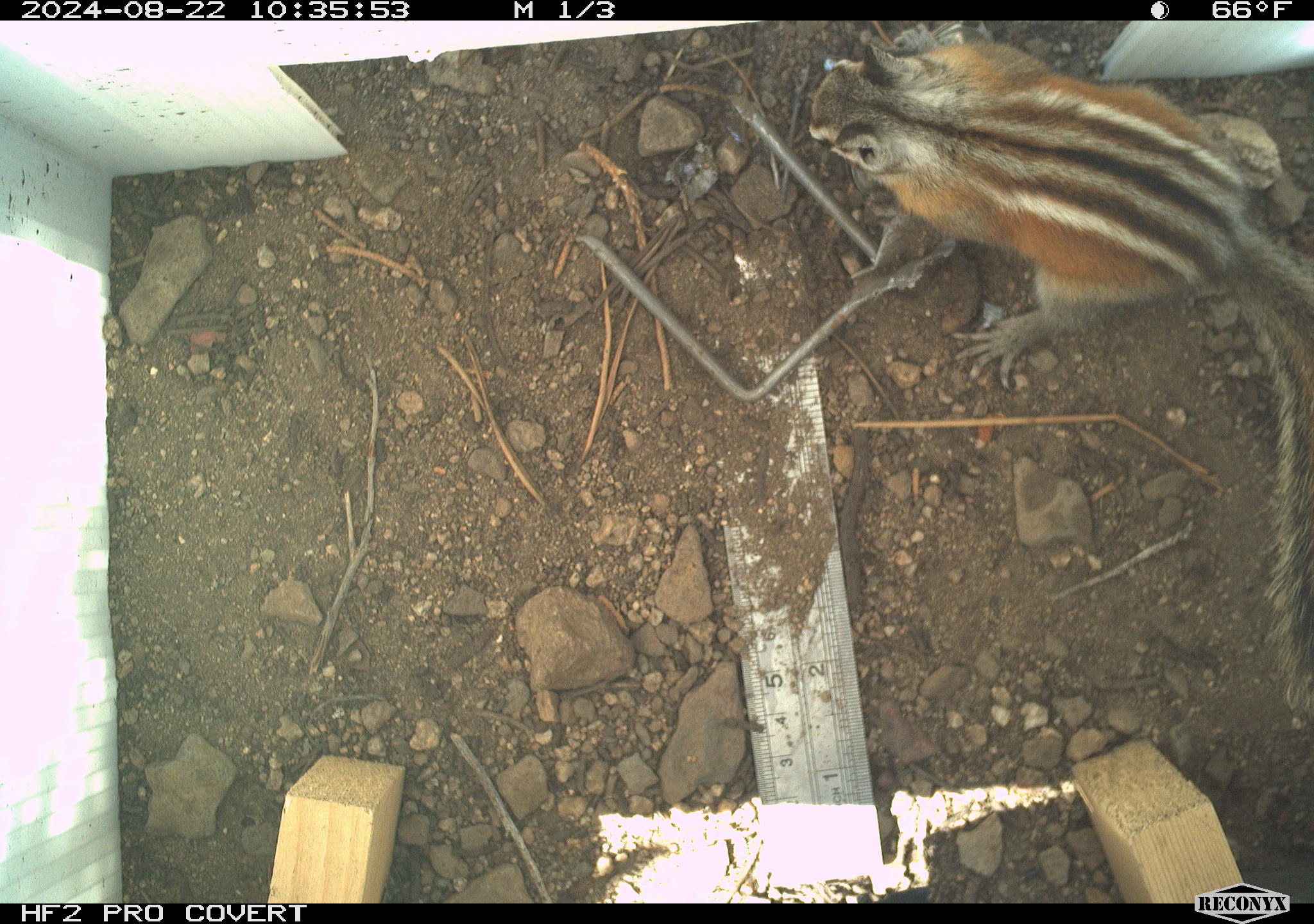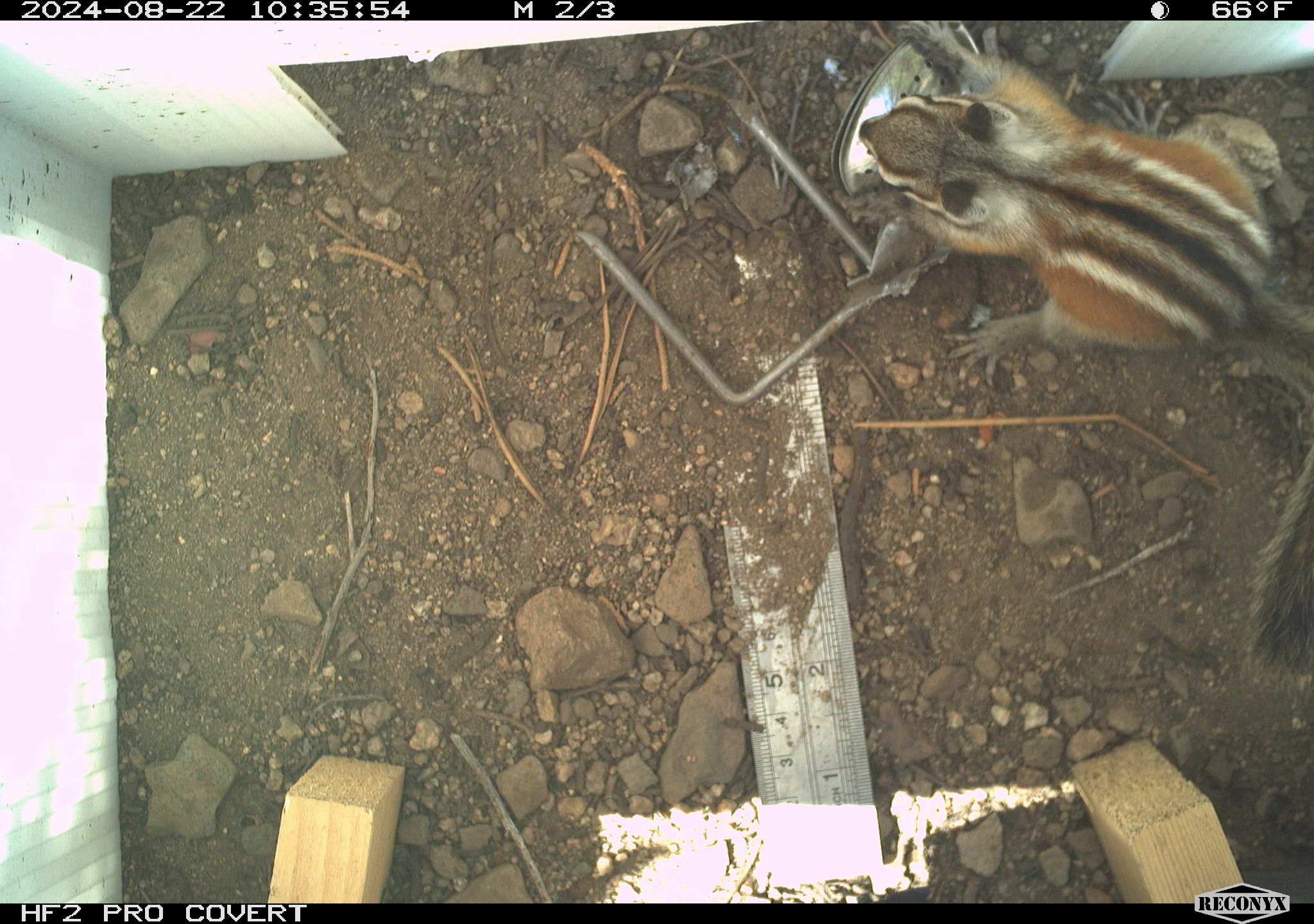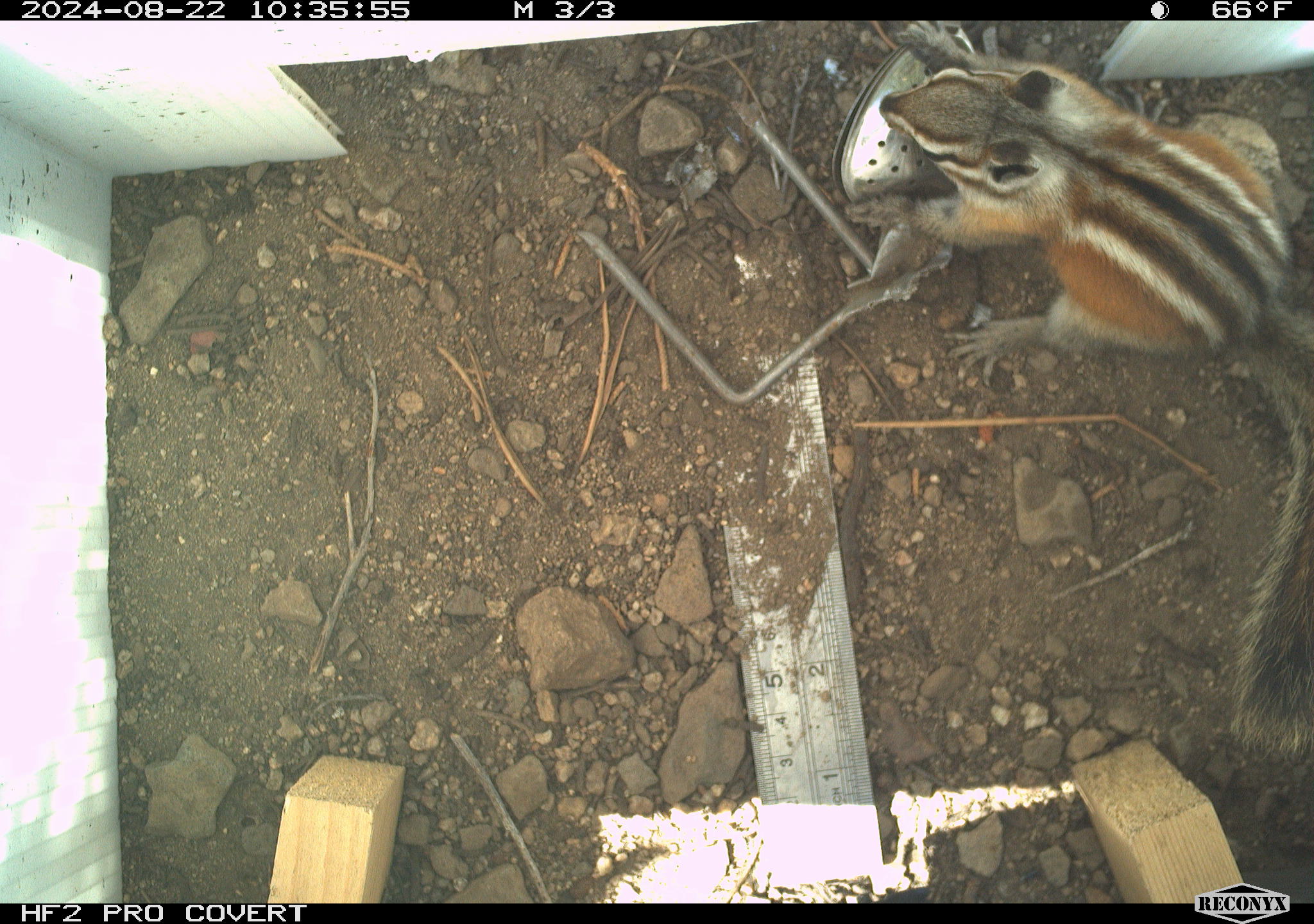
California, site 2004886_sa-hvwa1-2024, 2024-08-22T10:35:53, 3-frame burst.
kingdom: Animalia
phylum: Chordata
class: Mammalia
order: Rodentia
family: Sciuridae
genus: Neotamias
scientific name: Neotamias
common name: western chipmunks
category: neotamias species